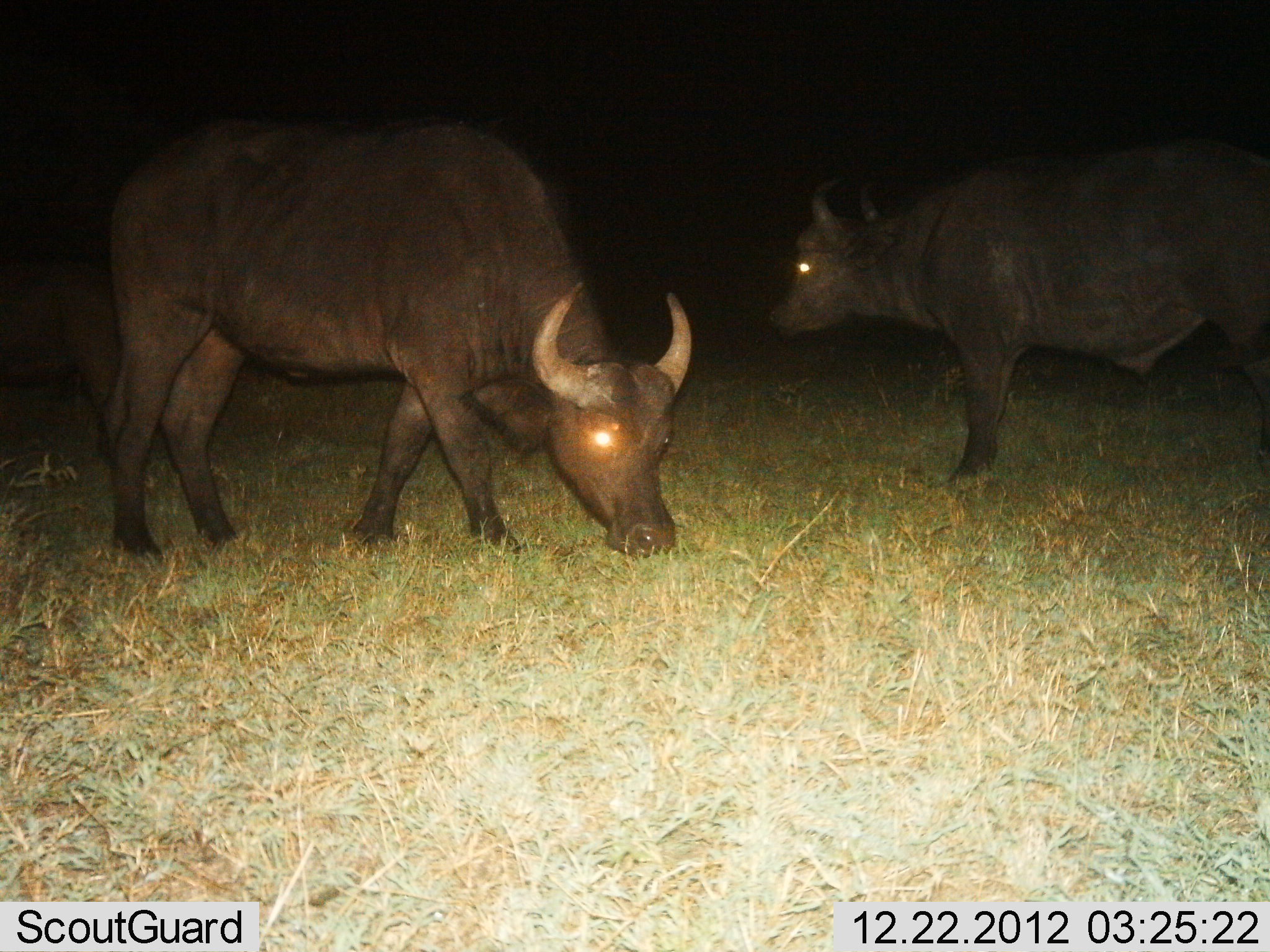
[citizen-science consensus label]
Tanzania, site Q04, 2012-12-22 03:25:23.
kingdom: Animalia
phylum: Chordata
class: Mammalia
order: Artiodactyla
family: Bovidae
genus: Syncerus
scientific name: Syncerus caffer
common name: cape buffalo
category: buffalo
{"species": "buffalo (cape buffalo) (Syncerus caffer)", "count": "2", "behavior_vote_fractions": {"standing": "71%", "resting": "0%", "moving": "12%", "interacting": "0%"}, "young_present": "0%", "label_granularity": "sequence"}